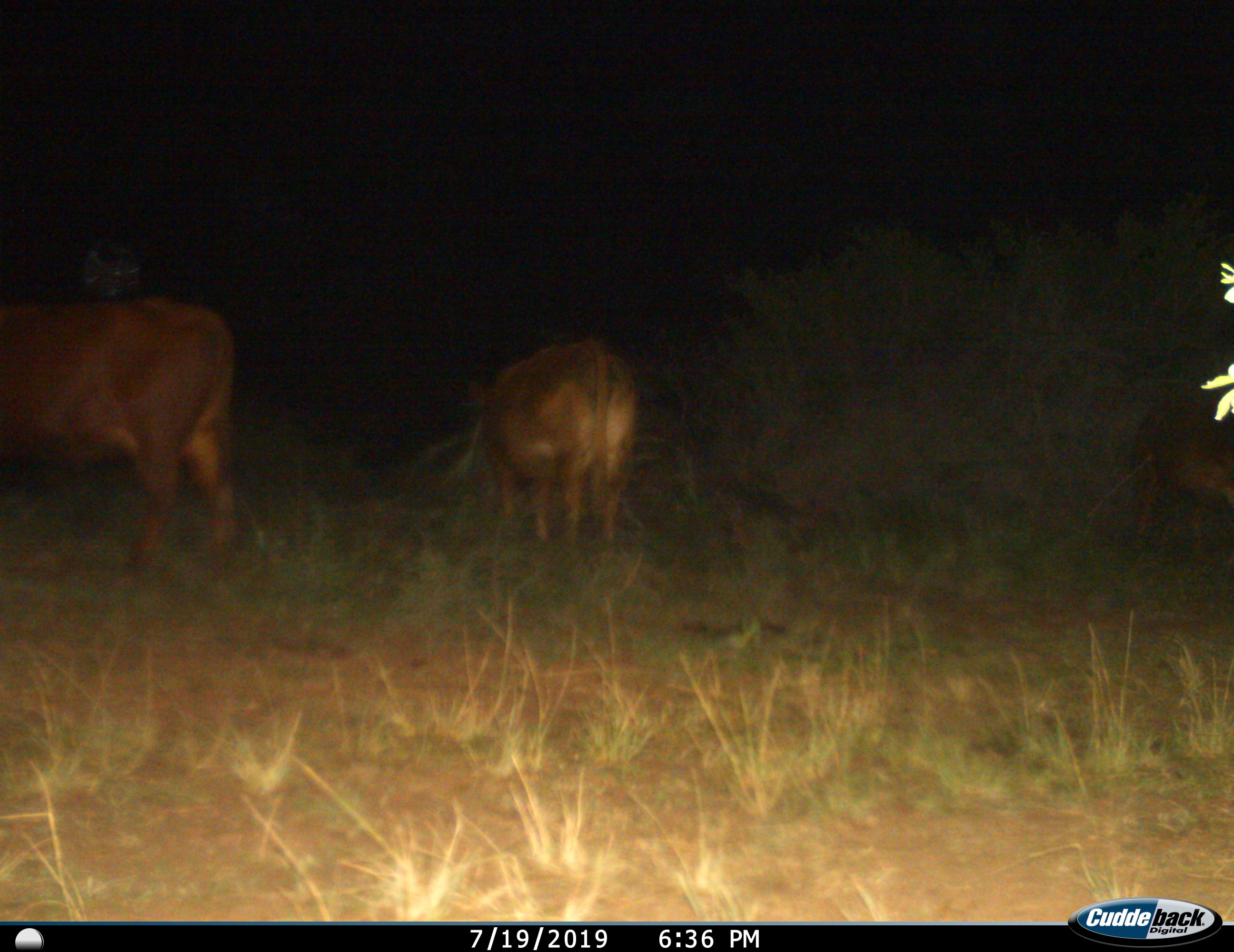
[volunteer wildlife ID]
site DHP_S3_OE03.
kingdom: Animalia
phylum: Chordata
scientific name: Vertebrata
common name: domestic animal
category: domesticanimal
Domesticanimal (domestic animal) (Vertebrata), count 2. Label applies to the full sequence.